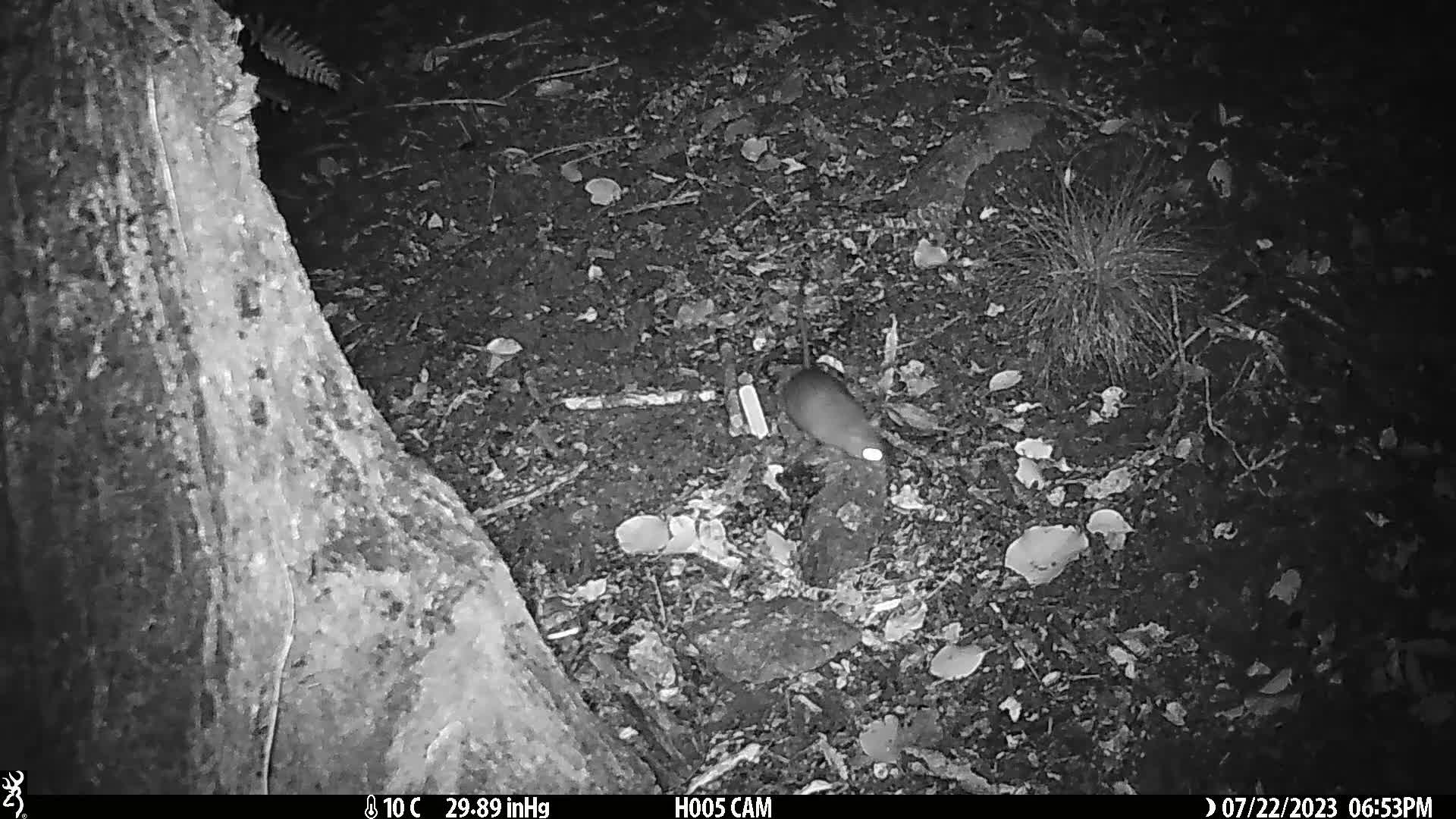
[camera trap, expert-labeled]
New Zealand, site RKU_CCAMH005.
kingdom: Animalia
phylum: Chordata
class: Mammalia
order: Rodentia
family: Muridae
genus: Rattus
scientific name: Rattus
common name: rat